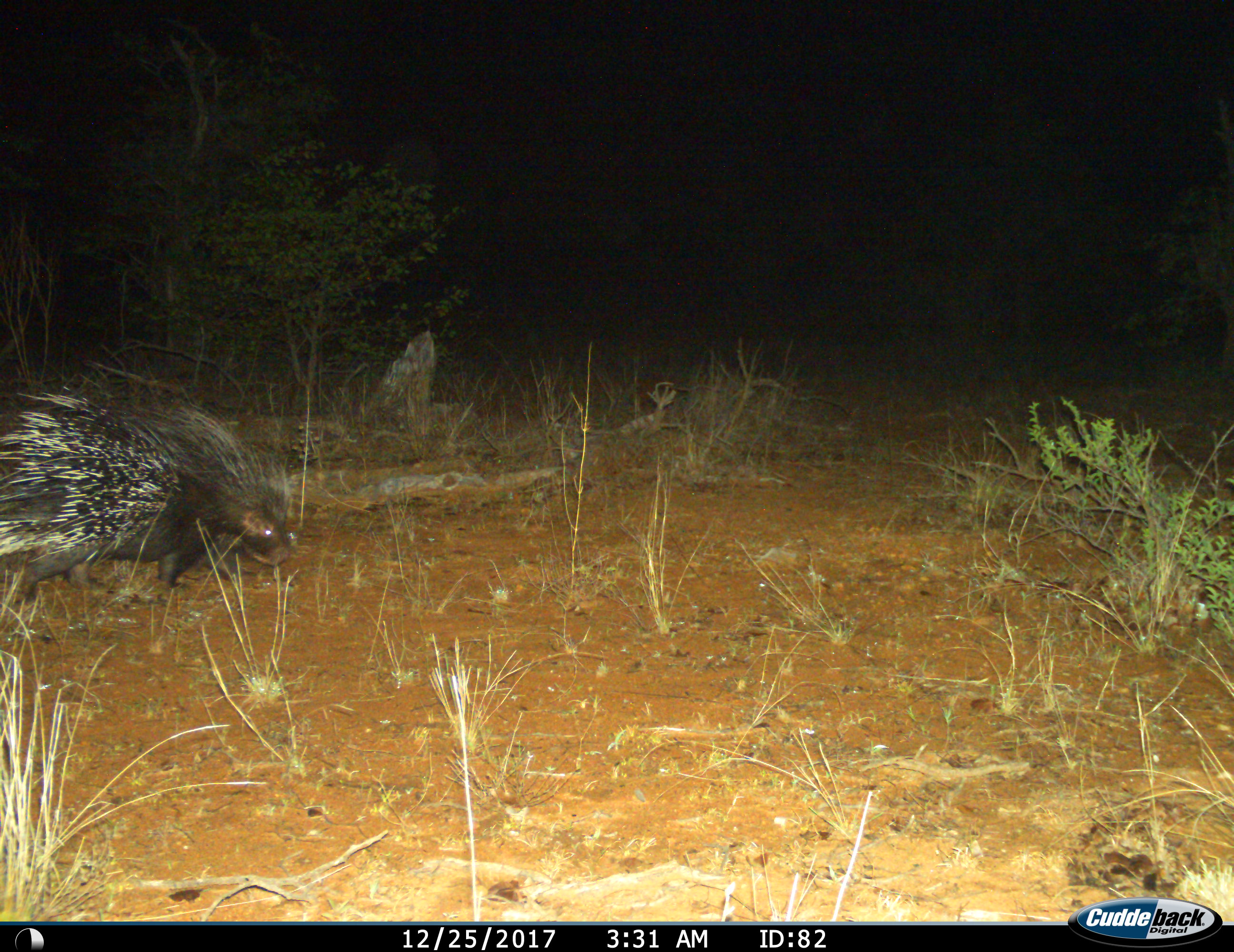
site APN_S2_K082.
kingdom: Animalia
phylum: Chordata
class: Mammalia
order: Rodentia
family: Hystricidae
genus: Hystrix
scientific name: Hystrix cristata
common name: crested porcupine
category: porcupine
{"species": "porcupine (crested porcupine) (Hystrix cristata)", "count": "1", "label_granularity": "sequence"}